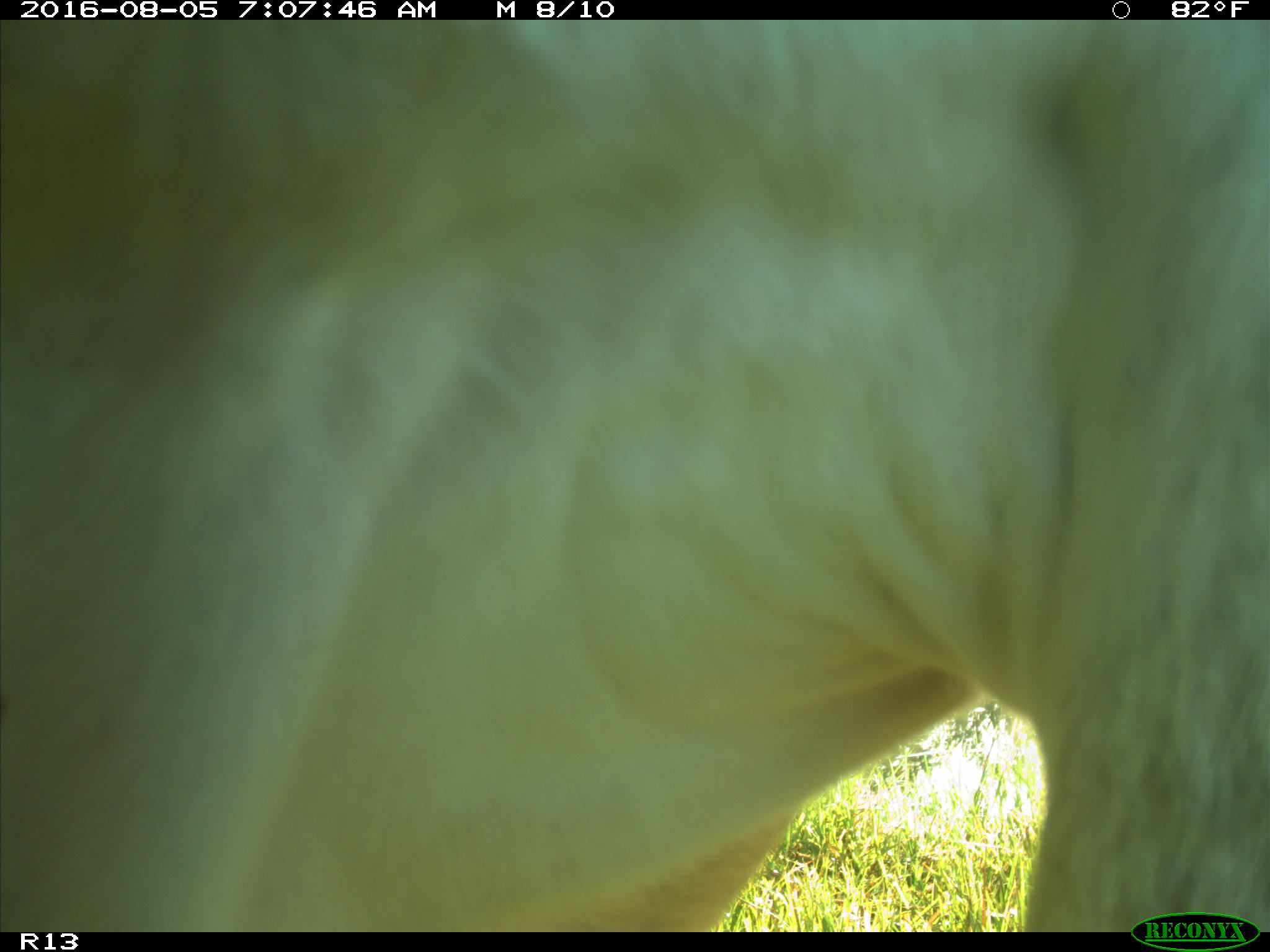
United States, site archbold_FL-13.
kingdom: Animalia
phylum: Chordata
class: Mammalia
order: Artiodactyla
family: Bovidae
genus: Bos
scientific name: Bos taurus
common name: domestic cow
Bos taurus (domestic cow).